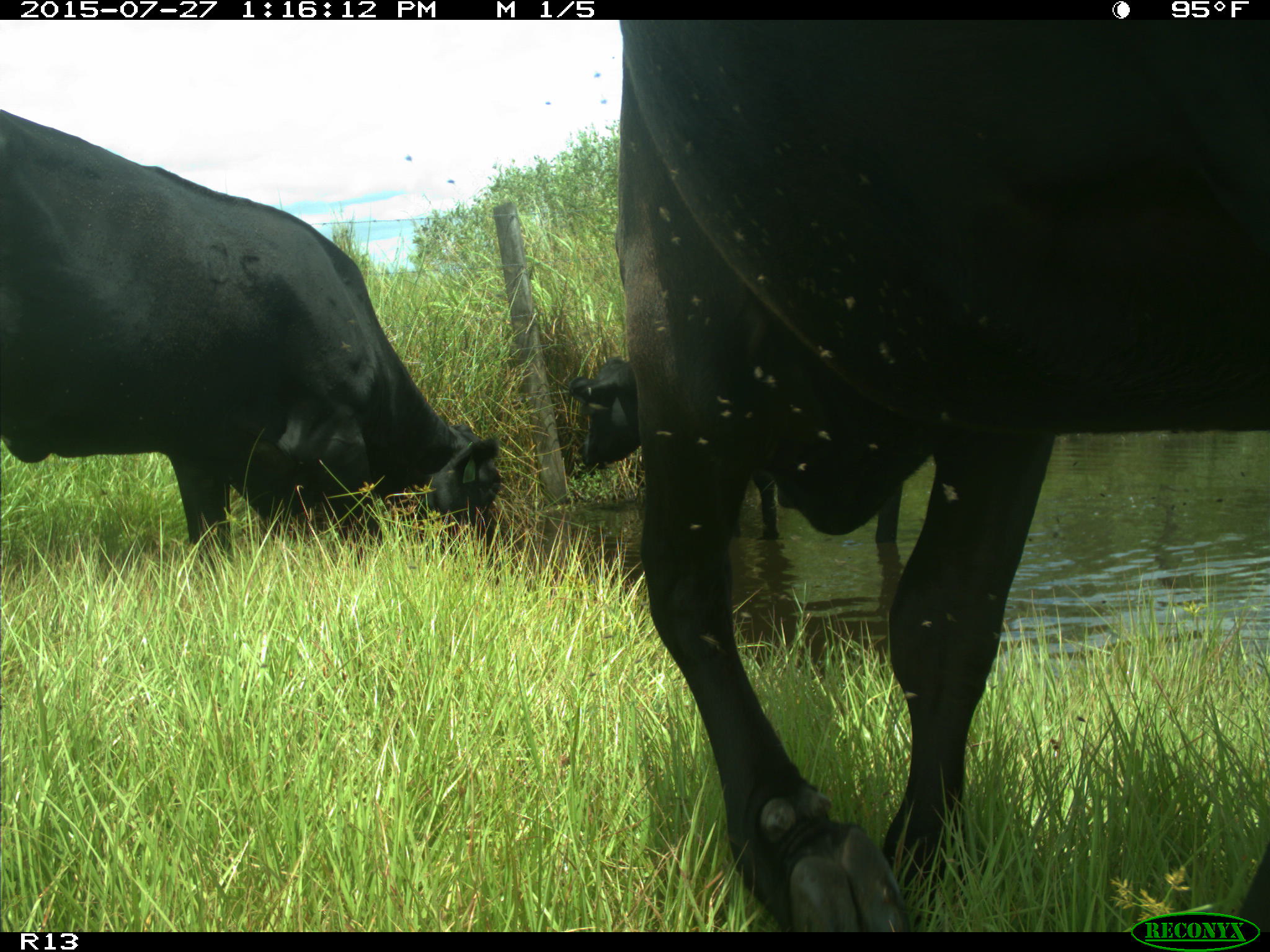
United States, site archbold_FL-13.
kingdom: Animalia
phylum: Chordata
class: Mammalia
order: Artiodactyla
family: Bovidae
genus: Bos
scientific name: Bos taurus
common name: domestic cow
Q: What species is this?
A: Bos taurus (domestic cow).